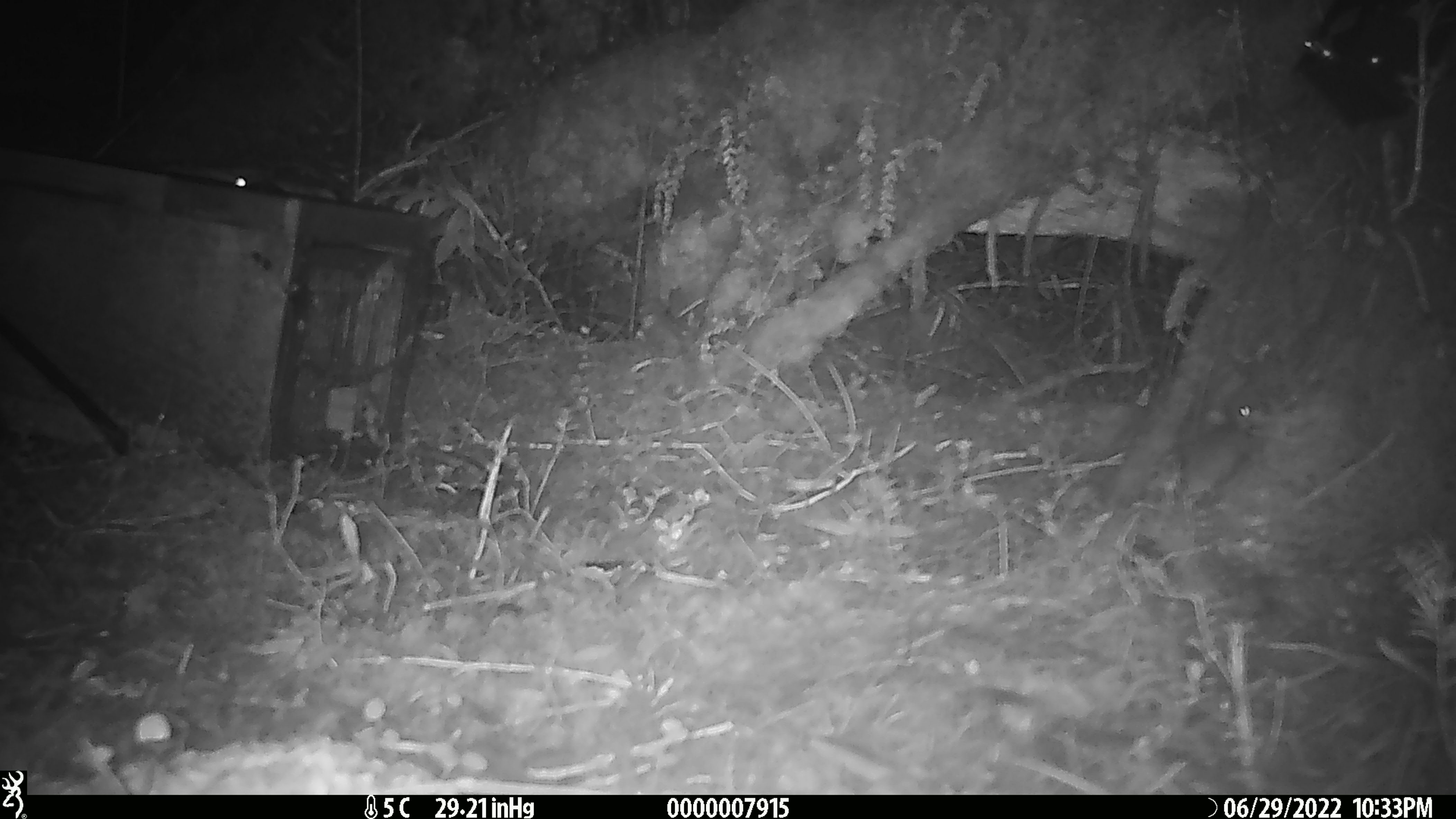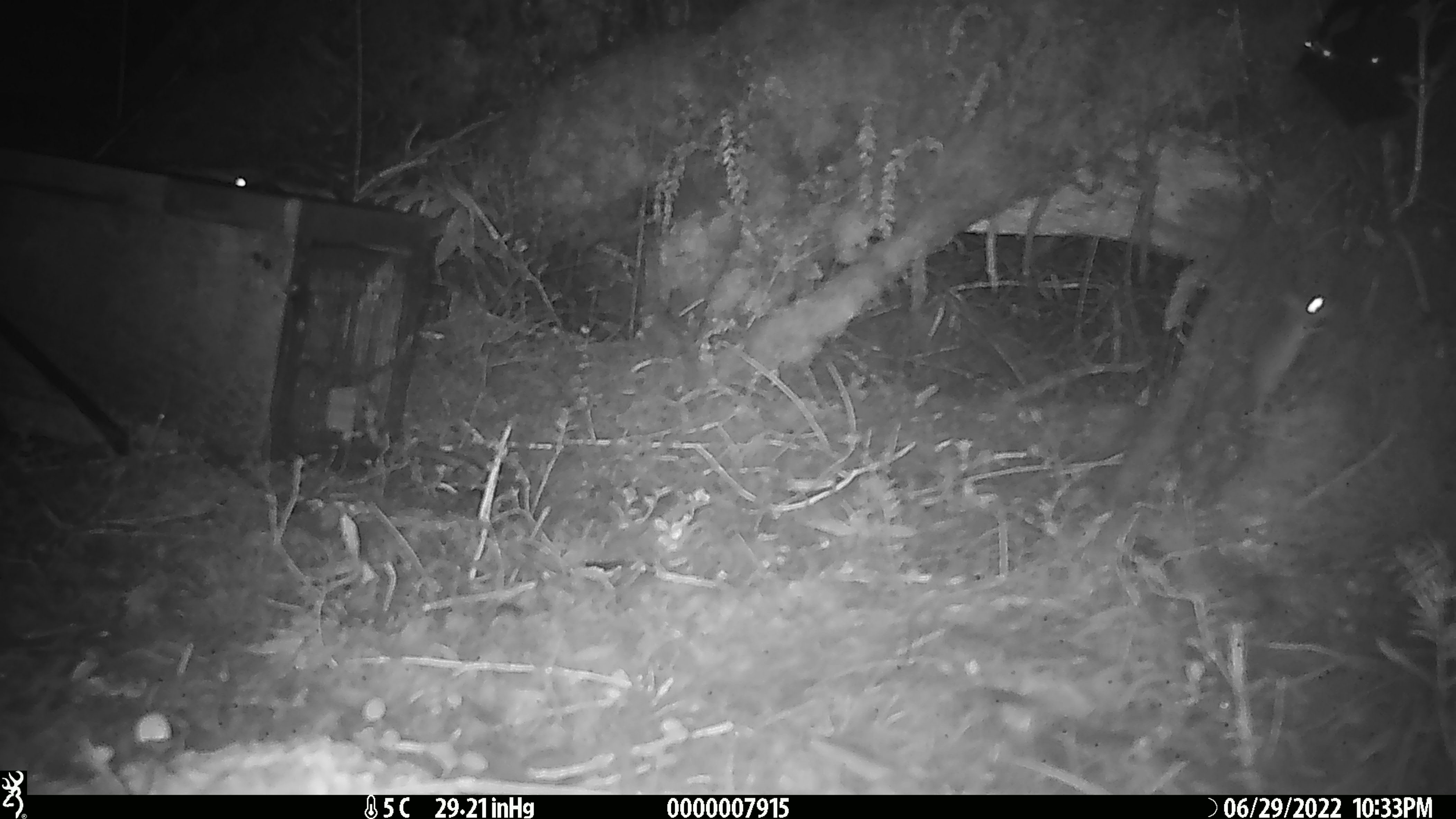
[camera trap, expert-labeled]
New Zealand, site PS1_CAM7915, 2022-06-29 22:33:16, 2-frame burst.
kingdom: Animalia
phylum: Chordata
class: Mammalia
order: Rodentia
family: Muridae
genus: Mus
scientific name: Mus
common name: mouse